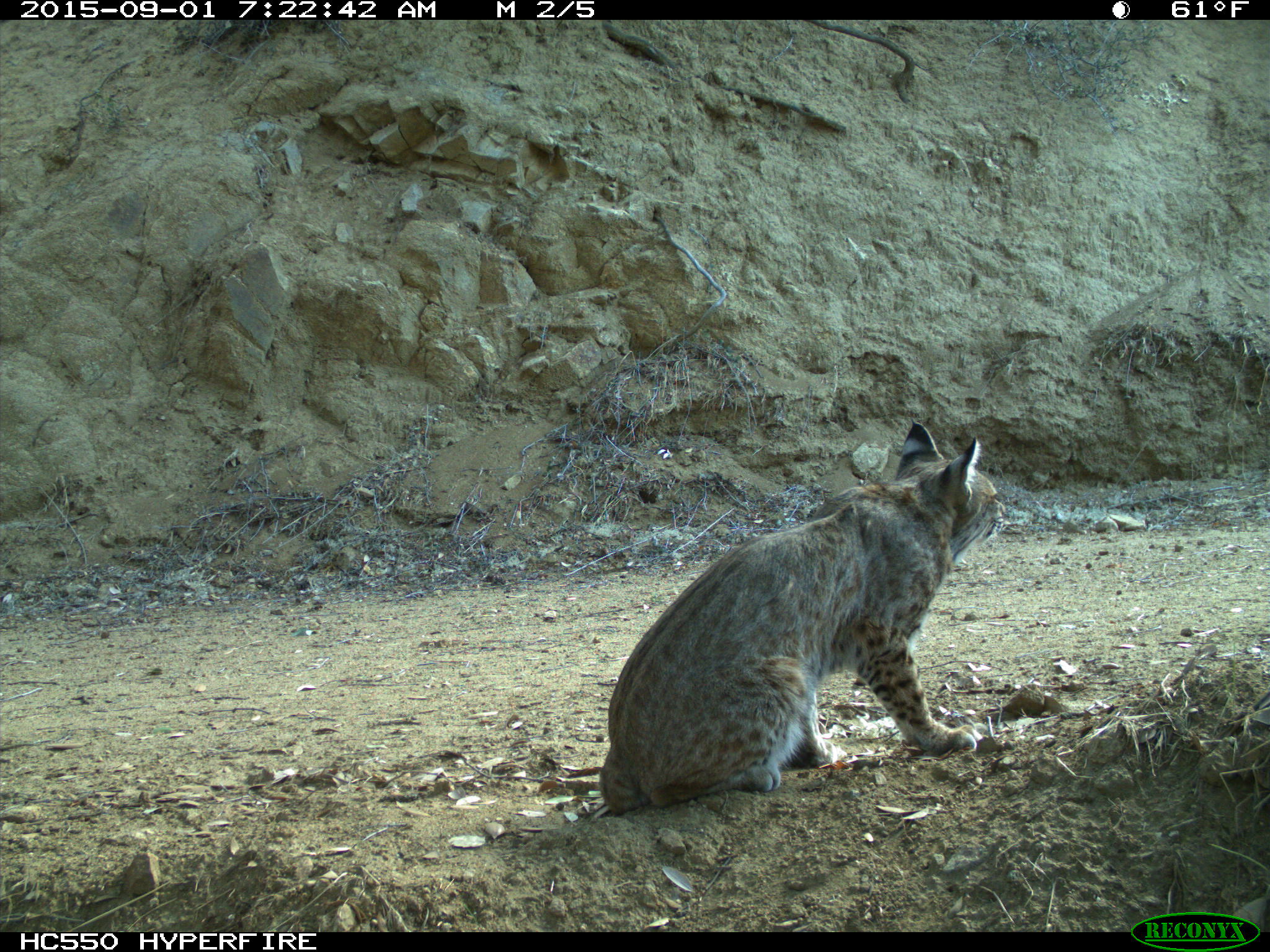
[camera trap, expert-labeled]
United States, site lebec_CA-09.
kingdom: Animalia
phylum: Chordata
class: Mammalia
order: Carnivora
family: Felidae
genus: Lynx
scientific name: Lynx rufus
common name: bobcat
Lynx rufus (bobcat).